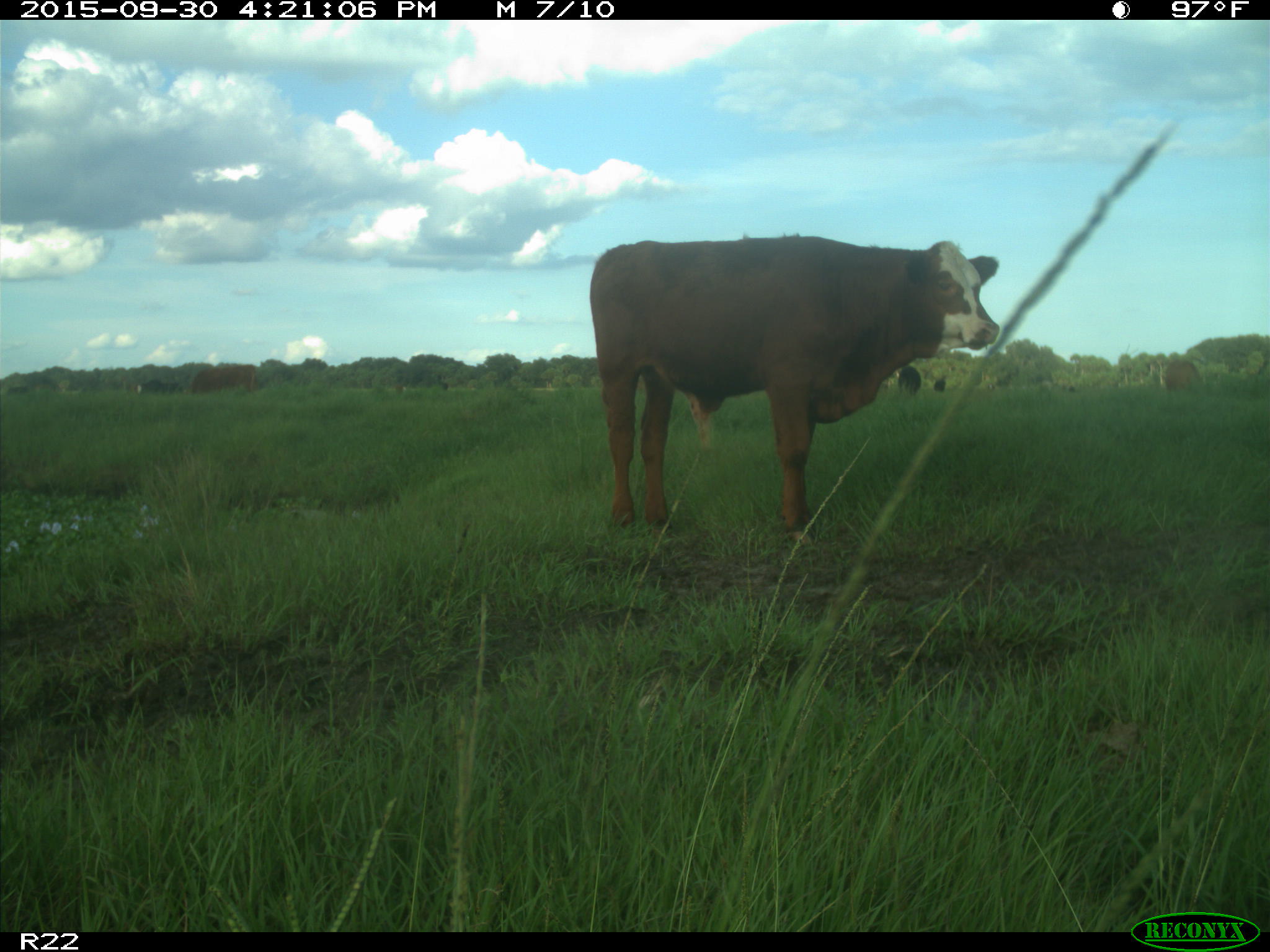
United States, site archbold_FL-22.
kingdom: Animalia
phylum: Chordata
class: Mammalia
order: Artiodactyla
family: Bovidae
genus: Bos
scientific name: Bos taurus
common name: domestic cow